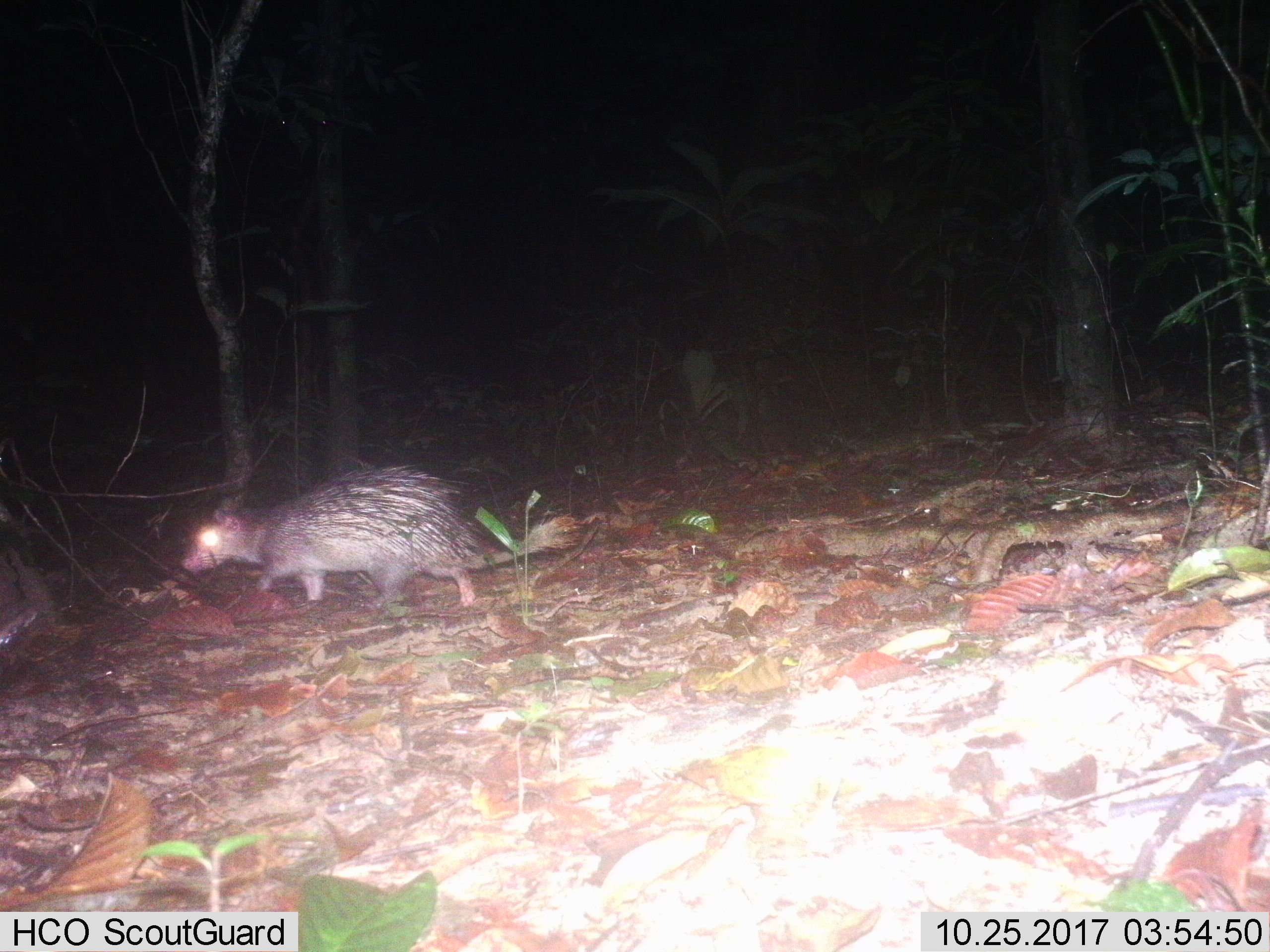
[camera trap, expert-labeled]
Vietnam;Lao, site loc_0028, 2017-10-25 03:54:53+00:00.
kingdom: Animalia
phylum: Chordata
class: Mammalia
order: Rodentia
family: Hystricidae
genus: Atherurus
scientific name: Atherurus macrourus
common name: asiatic brush-tailed porcupine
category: asiatic brush tailed porcupine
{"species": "asiatic brush tailed porcupine (asiatic brush-tailed porcupine) (Atherurus macrourus)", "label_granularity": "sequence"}